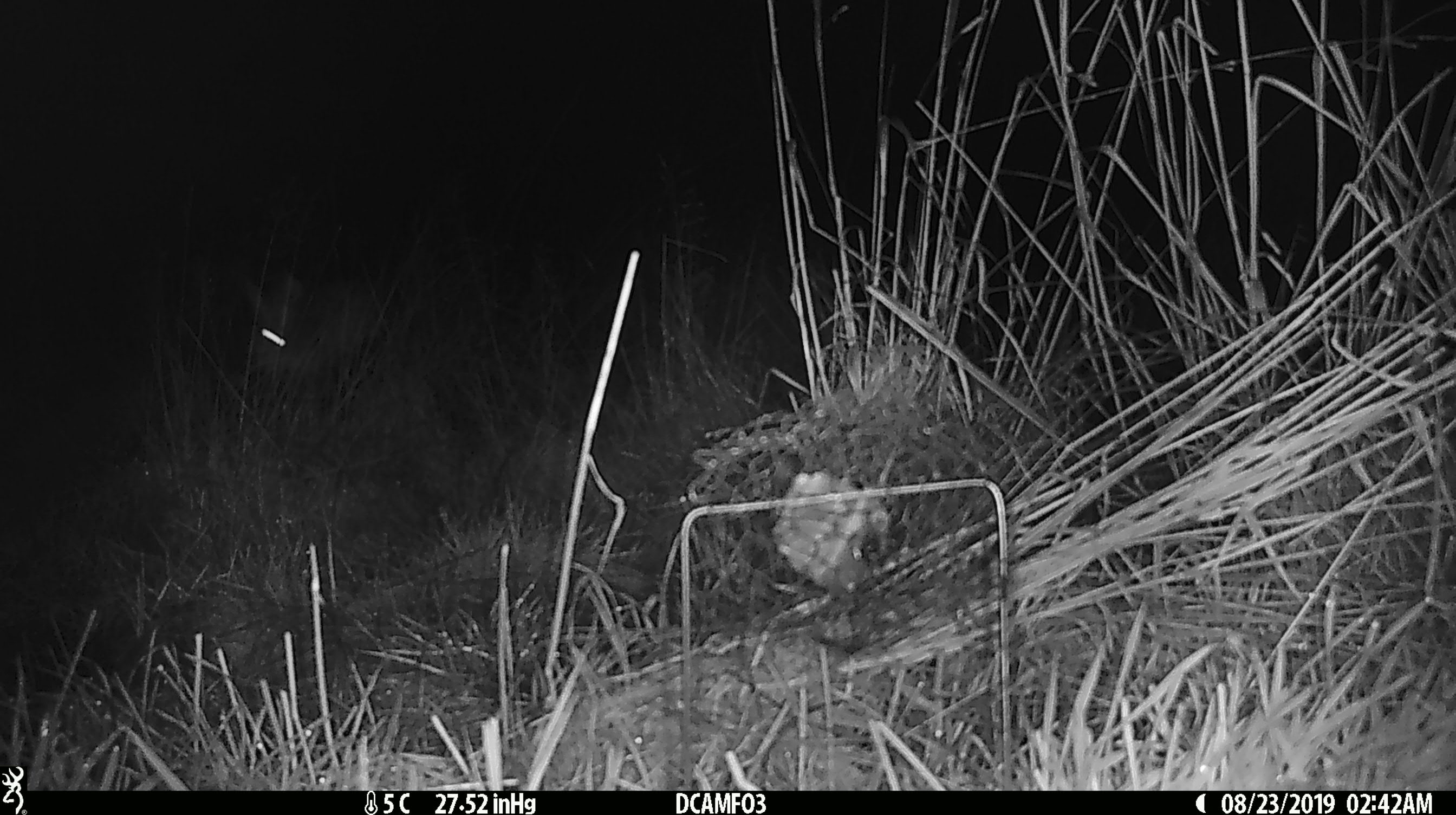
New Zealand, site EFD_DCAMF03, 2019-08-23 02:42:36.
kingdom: Animalia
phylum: Chordata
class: Mammalia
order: Lagomorpha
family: Leporidae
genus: Lepus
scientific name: Lepus europaeus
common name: brown hare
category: hare